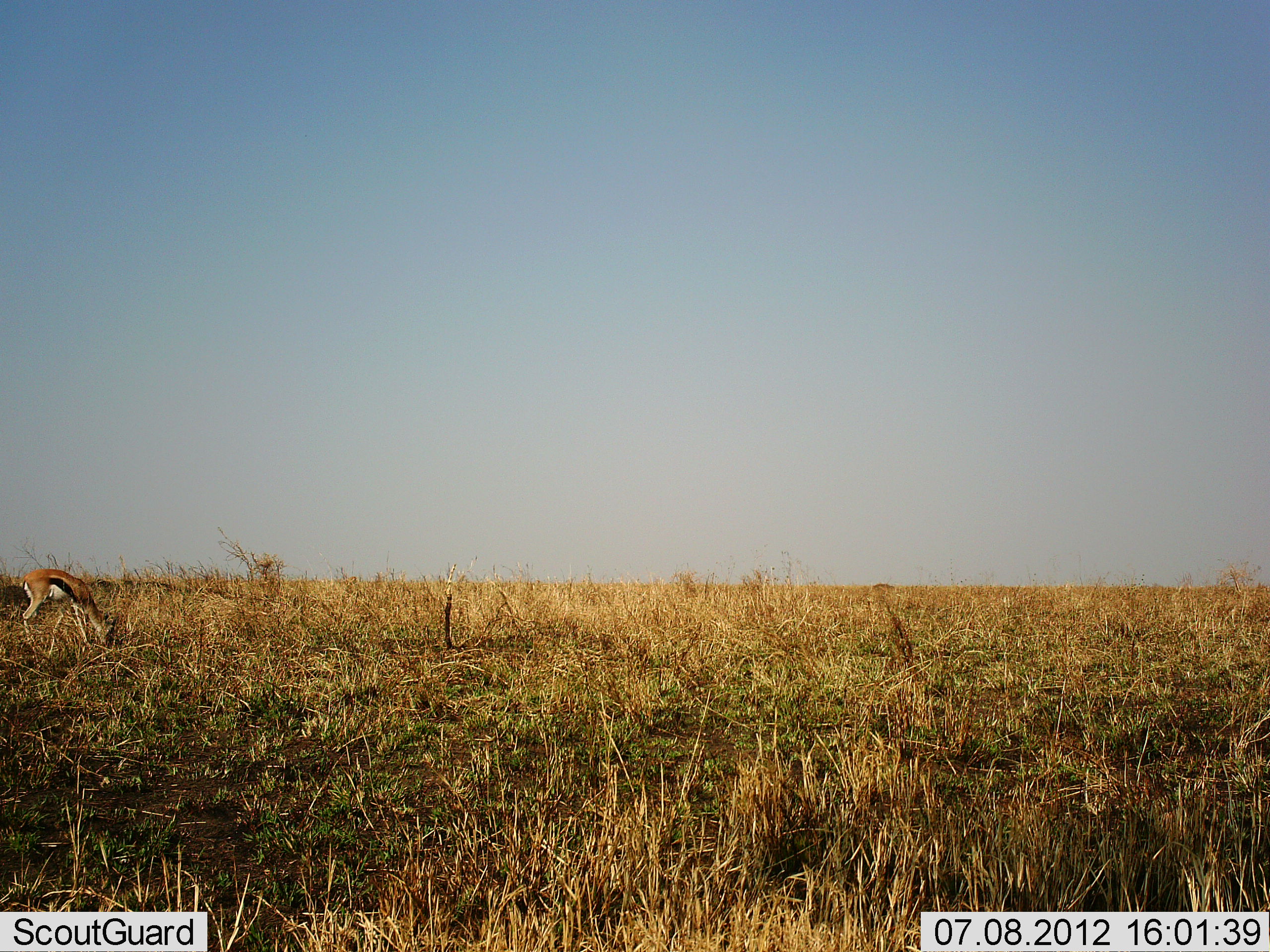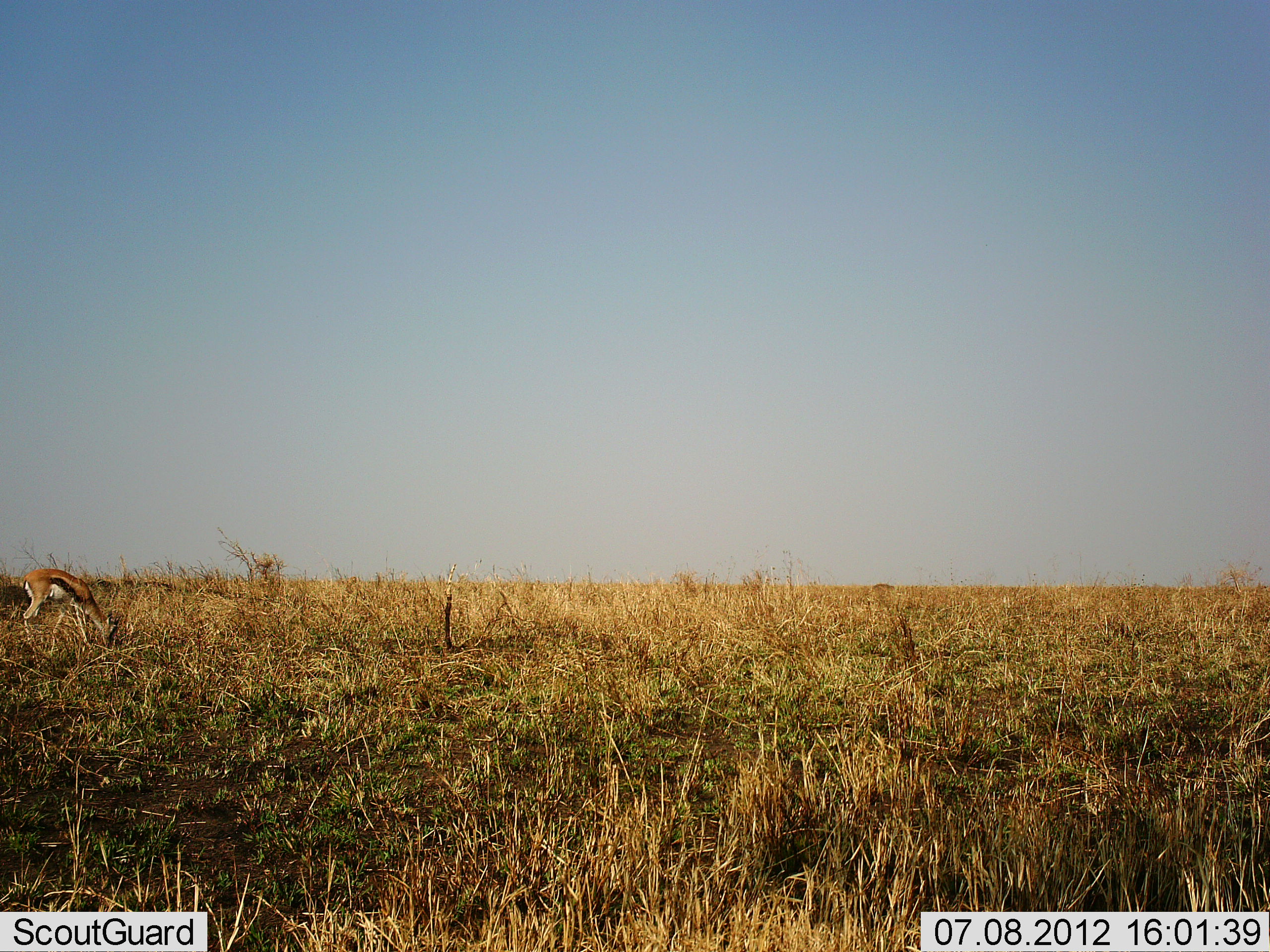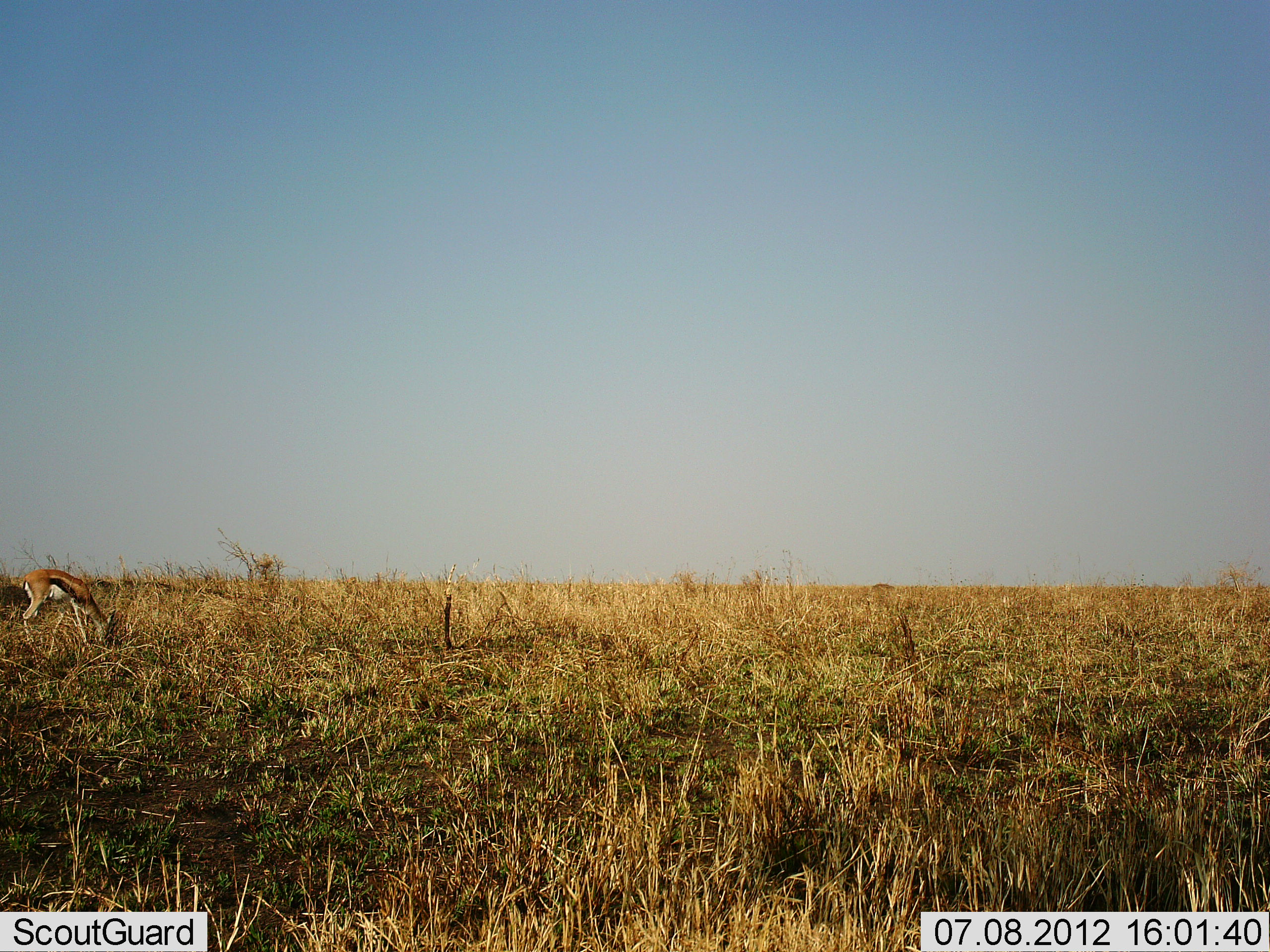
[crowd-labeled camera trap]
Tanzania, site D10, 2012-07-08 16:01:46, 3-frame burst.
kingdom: Animalia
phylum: Chordata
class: Mammalia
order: Artiodactyla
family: Bovidae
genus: Eudorcas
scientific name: Eudorcas thomsonii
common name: thomson's gazelle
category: gazellethomsons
Gazellethomsons (thomson's gazelle) (Eudorcas thomsonii), count 1. Behavior (volunteer vote fractions): standing 20%, resting 0%, moving 0%, interacting 0%. Young present (vote fraction): 0%. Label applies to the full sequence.